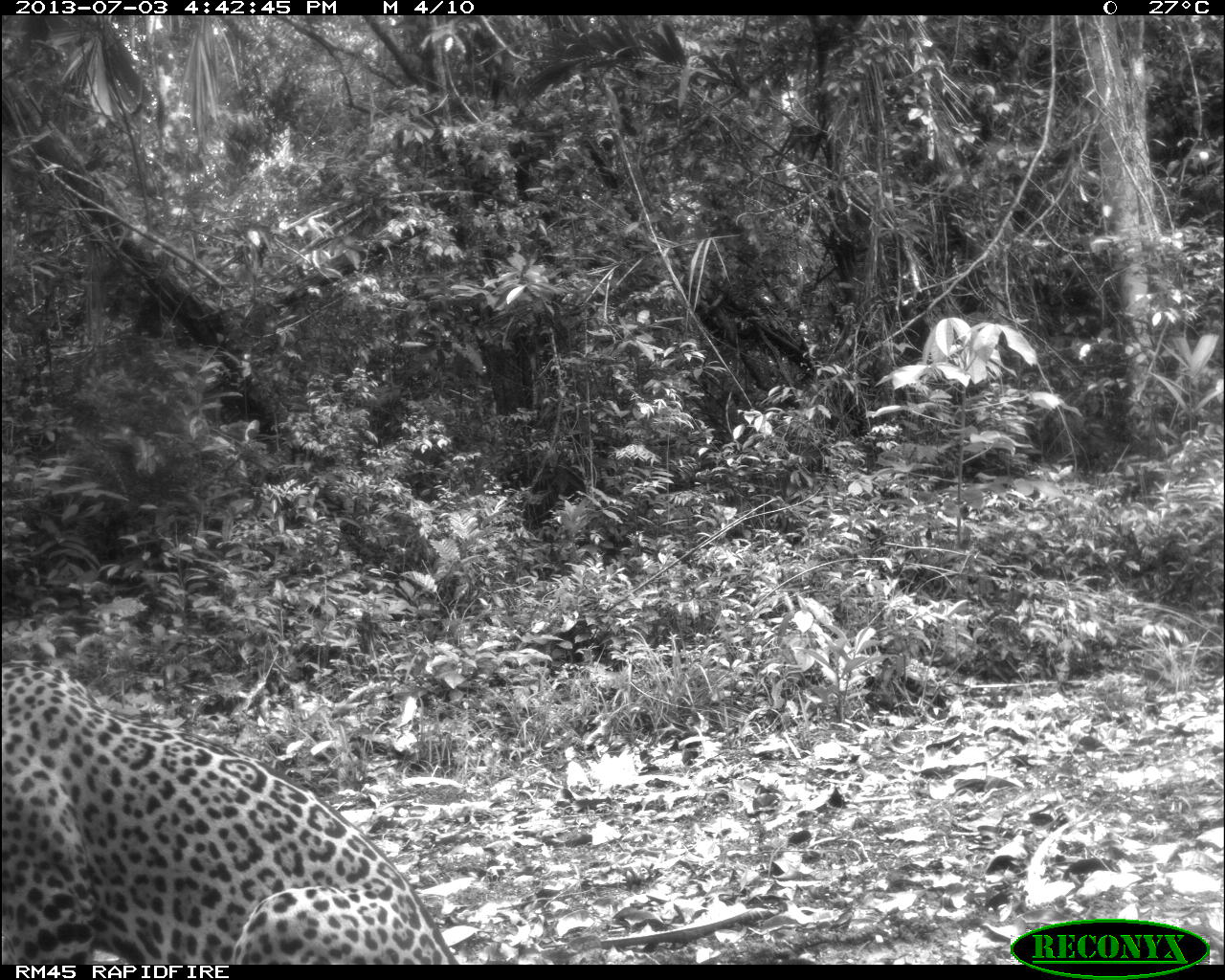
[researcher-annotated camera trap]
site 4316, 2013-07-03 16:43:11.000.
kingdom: Animalia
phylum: Chordata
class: Mammalia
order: Carnivora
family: Felidae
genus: Panthera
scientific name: Panthera onca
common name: jaguar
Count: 1.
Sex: male.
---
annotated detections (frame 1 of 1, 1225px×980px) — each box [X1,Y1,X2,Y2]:
panthera onca: [0,665,459,961]